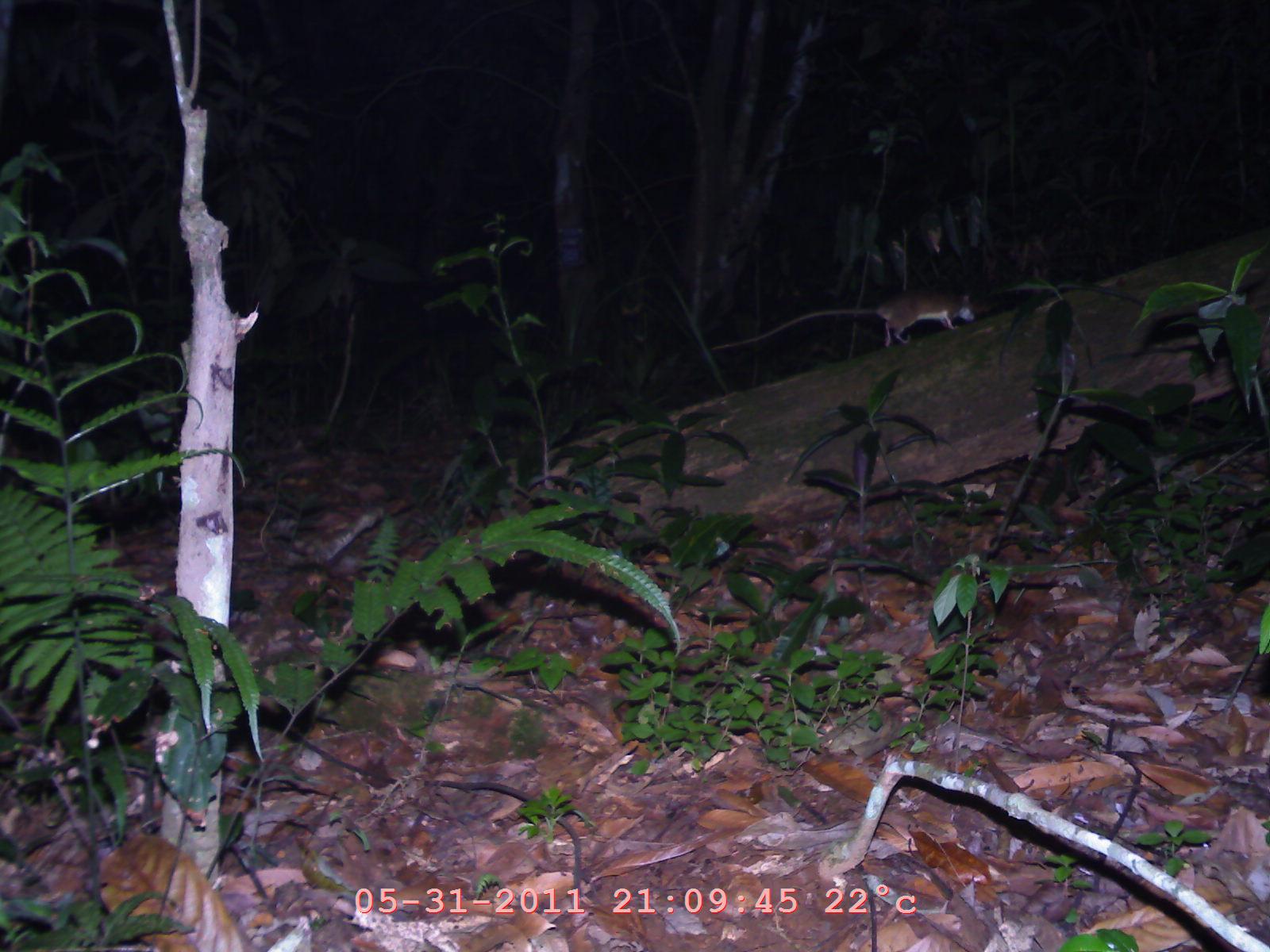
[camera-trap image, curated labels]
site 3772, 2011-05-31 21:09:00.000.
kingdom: Animalia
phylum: Chordata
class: Mammalia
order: Rodentia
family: Muridae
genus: Rattus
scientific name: Rattus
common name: rodent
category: unknown rat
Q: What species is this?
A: Unknown rat (rodent) (Rattus).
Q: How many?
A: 1.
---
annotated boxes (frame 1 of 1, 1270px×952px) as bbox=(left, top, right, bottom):
unknown rat: bbox=(708, 276, 978, 349)